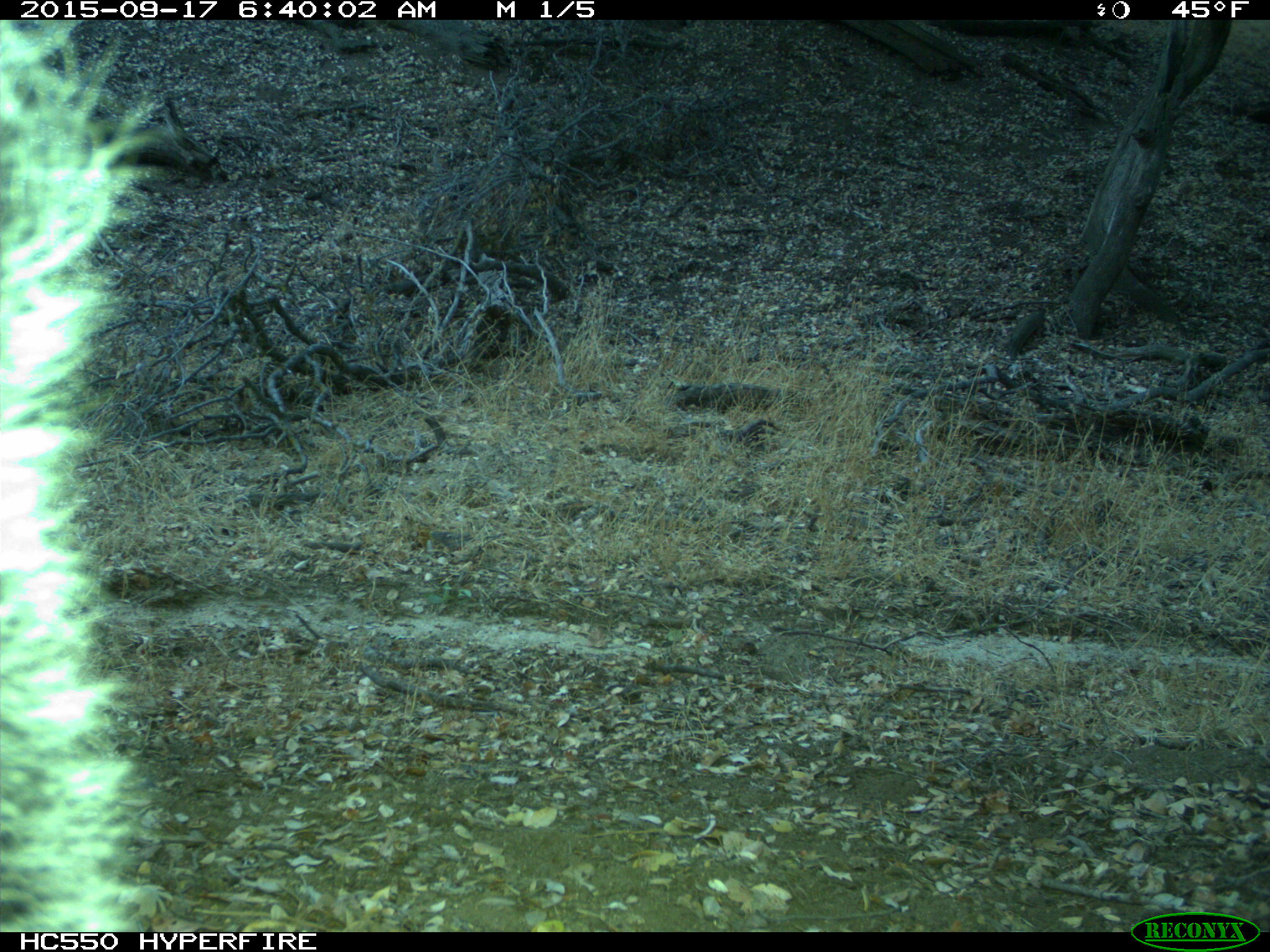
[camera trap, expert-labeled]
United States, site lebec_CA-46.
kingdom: Animalia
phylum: Chordata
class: Mammalia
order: Rodentia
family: Sciuridae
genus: Sciurus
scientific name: Sciurus carolinensis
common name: eastern gray squirrel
Sciurus carolinensis (eastern gray squirrel).